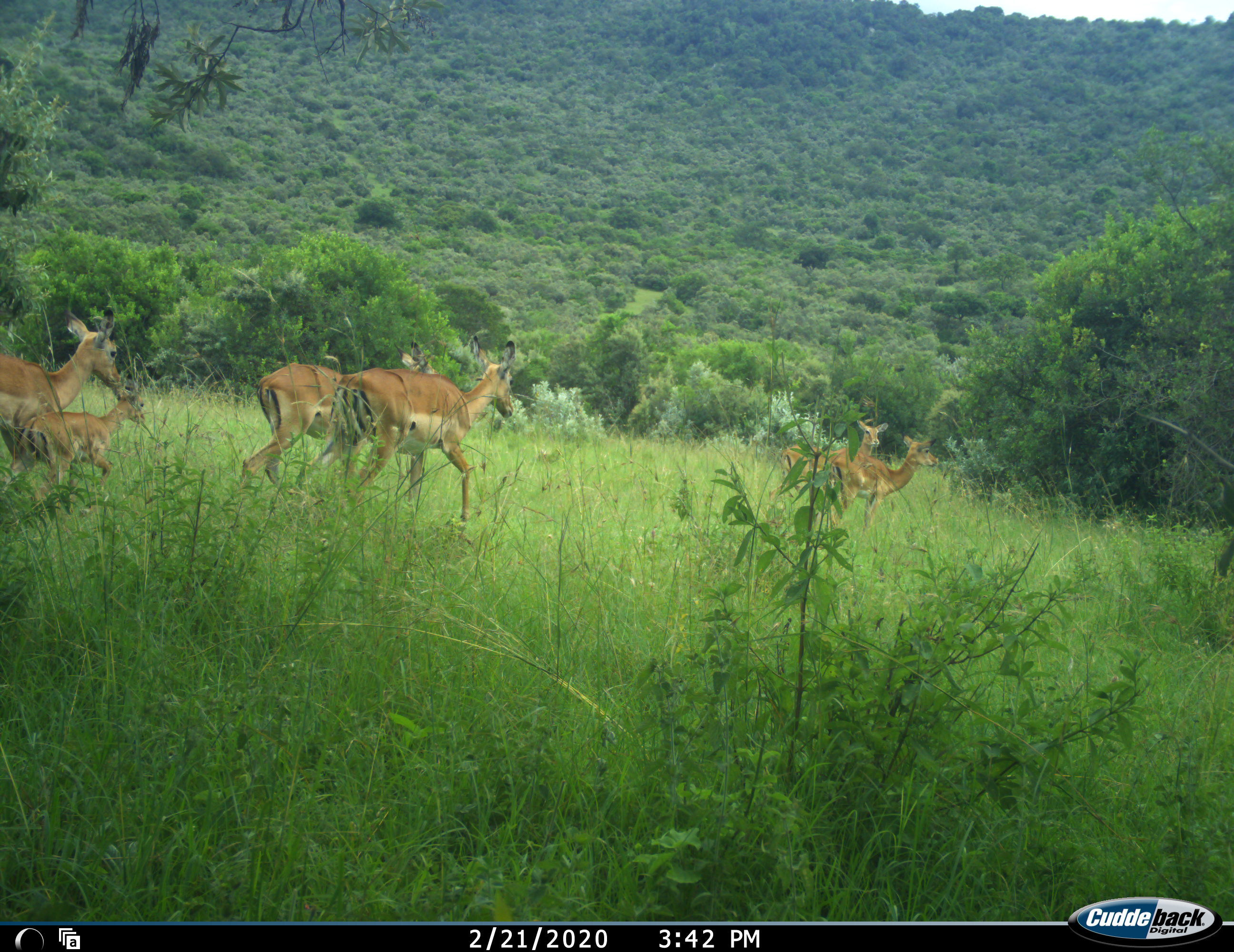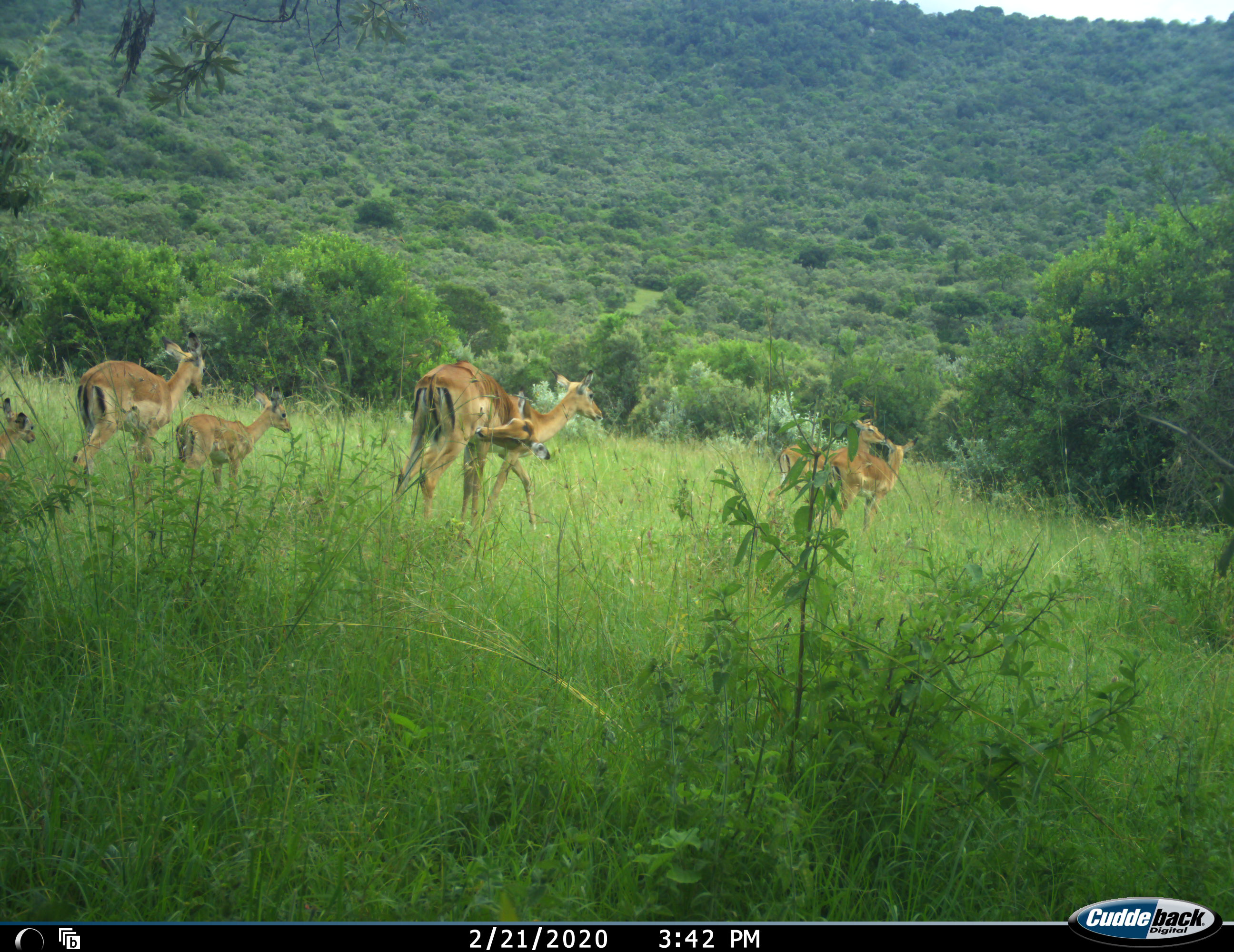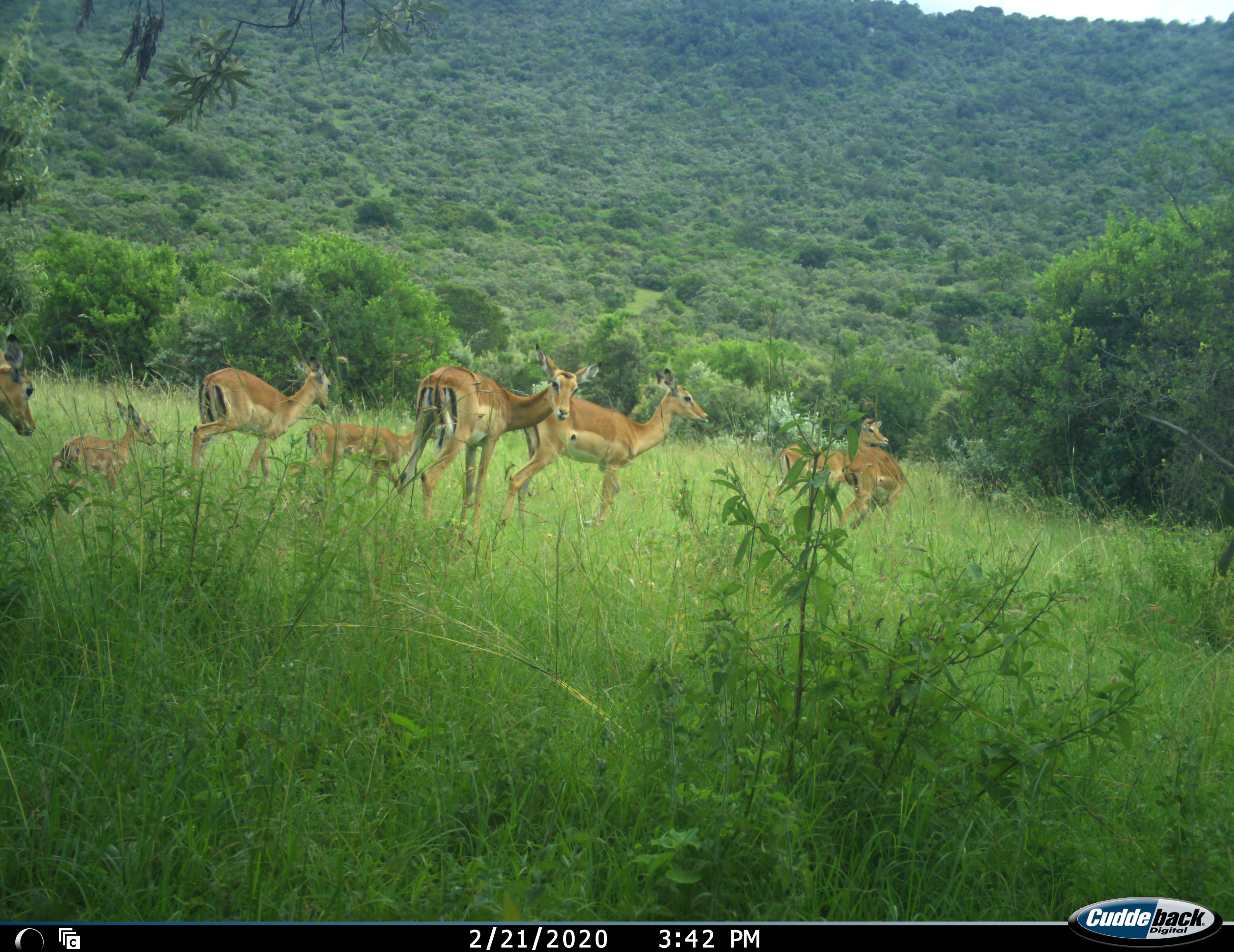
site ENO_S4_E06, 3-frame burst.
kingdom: Animalia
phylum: Chordata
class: Mammalia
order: Artiodactyla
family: Bovidae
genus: Aepyceros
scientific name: Aepyceros melampus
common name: impala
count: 8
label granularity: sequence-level